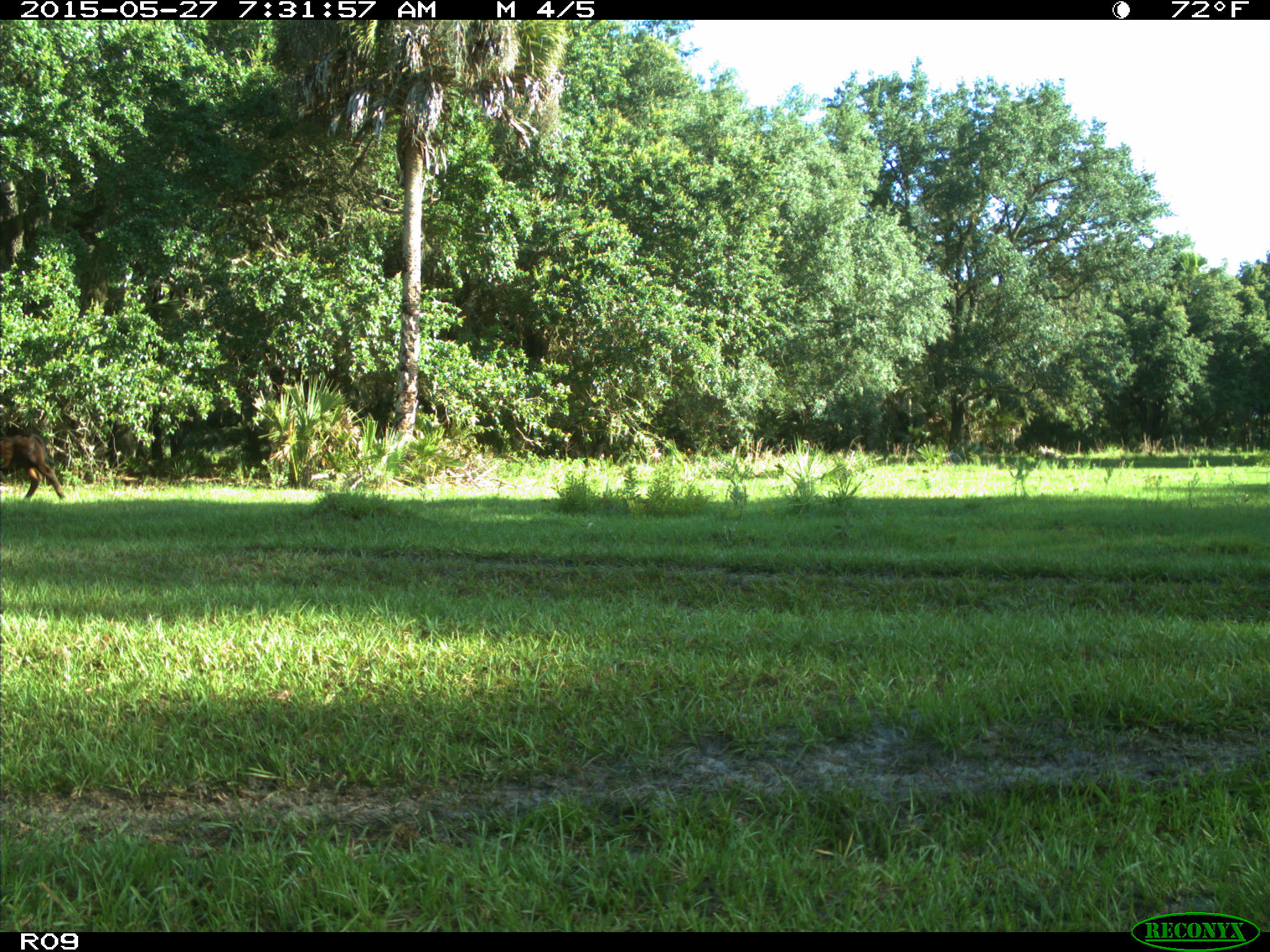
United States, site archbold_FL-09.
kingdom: Animalia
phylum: Chordata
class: Mammalia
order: Artiodactyla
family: Bovidae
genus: Bos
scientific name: Bos taurus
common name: domestic cow